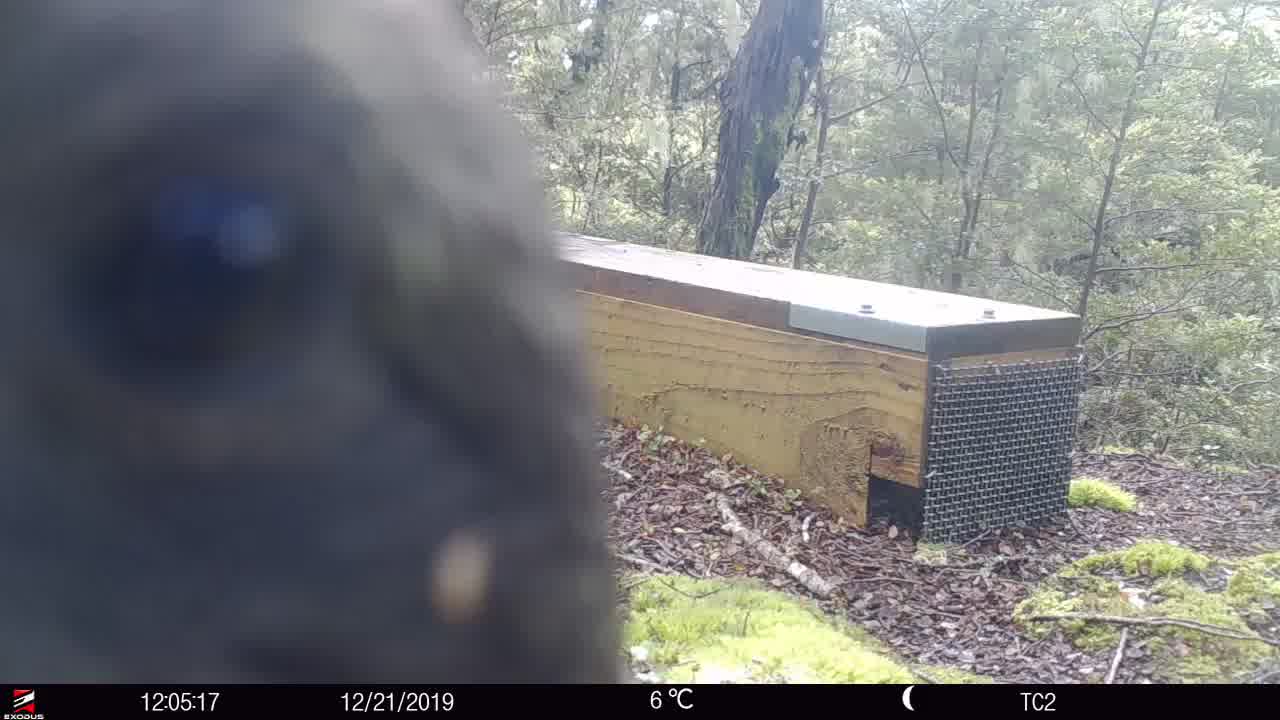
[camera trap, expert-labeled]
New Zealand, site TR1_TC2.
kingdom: Animalia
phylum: Chordata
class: Aves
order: Psittaciformes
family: Strigopidae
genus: Nestor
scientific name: Nestor notabilis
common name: kea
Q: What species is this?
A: Kea (Nestor notabilis).